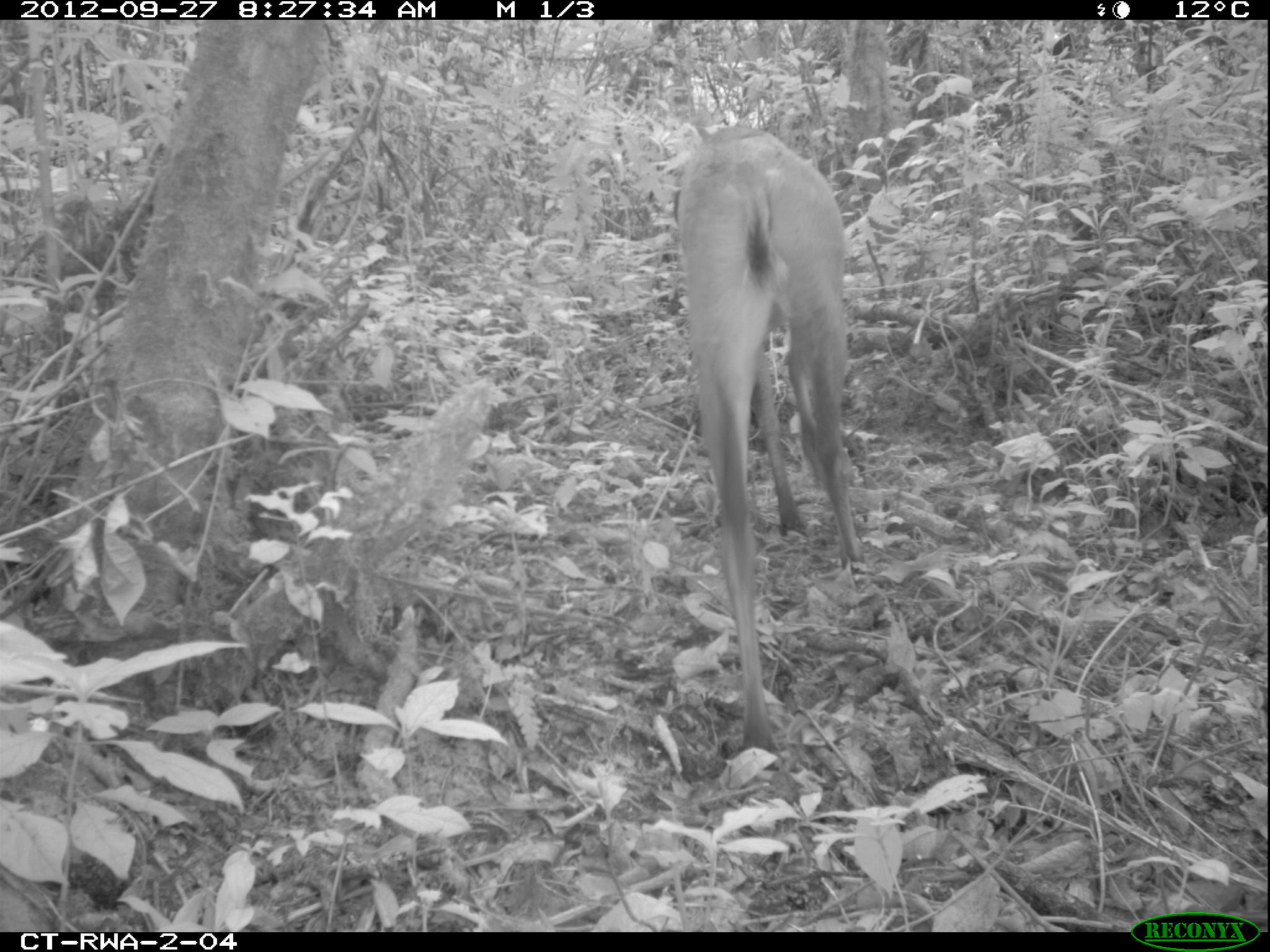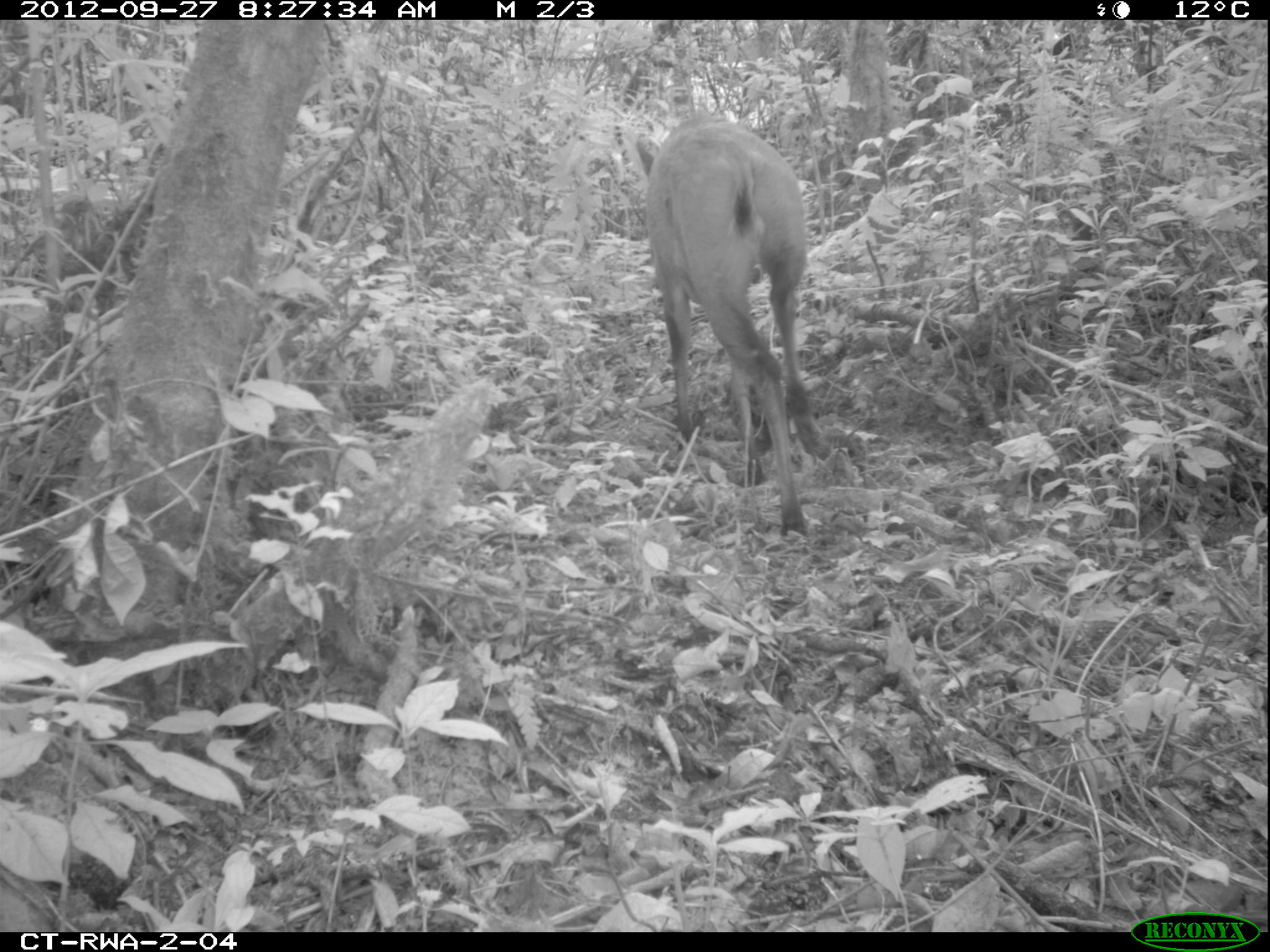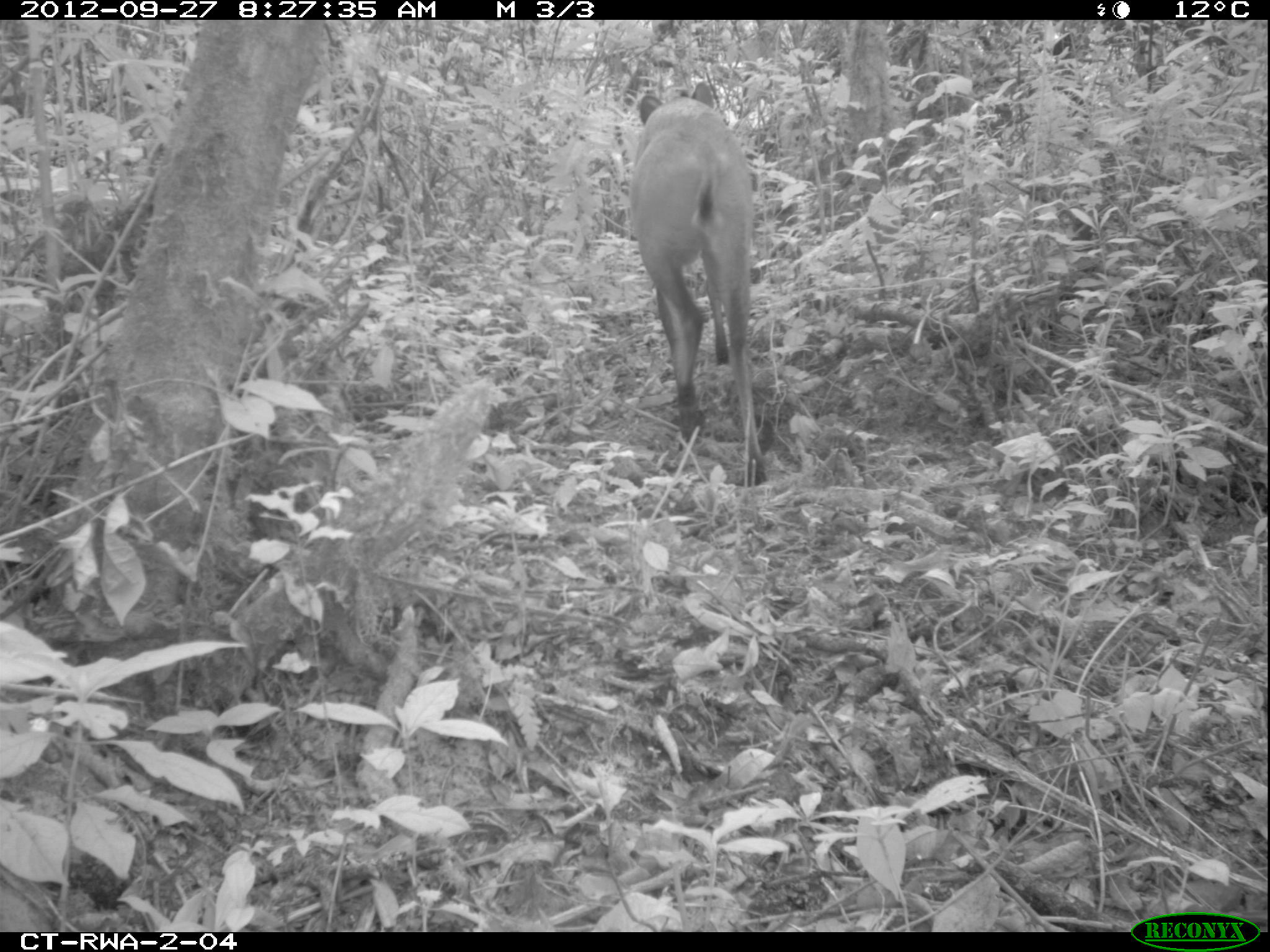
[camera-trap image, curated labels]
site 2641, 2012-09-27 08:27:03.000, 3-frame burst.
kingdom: Animalia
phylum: Chordata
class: Mammalia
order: Artiodactyla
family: Bovidae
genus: Cephalophus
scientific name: Cephalophus nigrifrons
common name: black-fronted duiker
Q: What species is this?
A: Cephalophus nigrifrons (black-fronted duiker).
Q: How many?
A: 1.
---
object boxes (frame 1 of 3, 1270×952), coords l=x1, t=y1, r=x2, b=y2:
cephalophus nigrifrons: l=676, t=125, r=864, b=752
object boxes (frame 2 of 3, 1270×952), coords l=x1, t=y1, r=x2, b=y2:
cephalophus nigrifrons: l=634, t=107, r=828, b=540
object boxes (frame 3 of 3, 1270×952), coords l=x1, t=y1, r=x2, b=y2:
cephalophus nigrifrons: l=629, t=80, r=764, b=487